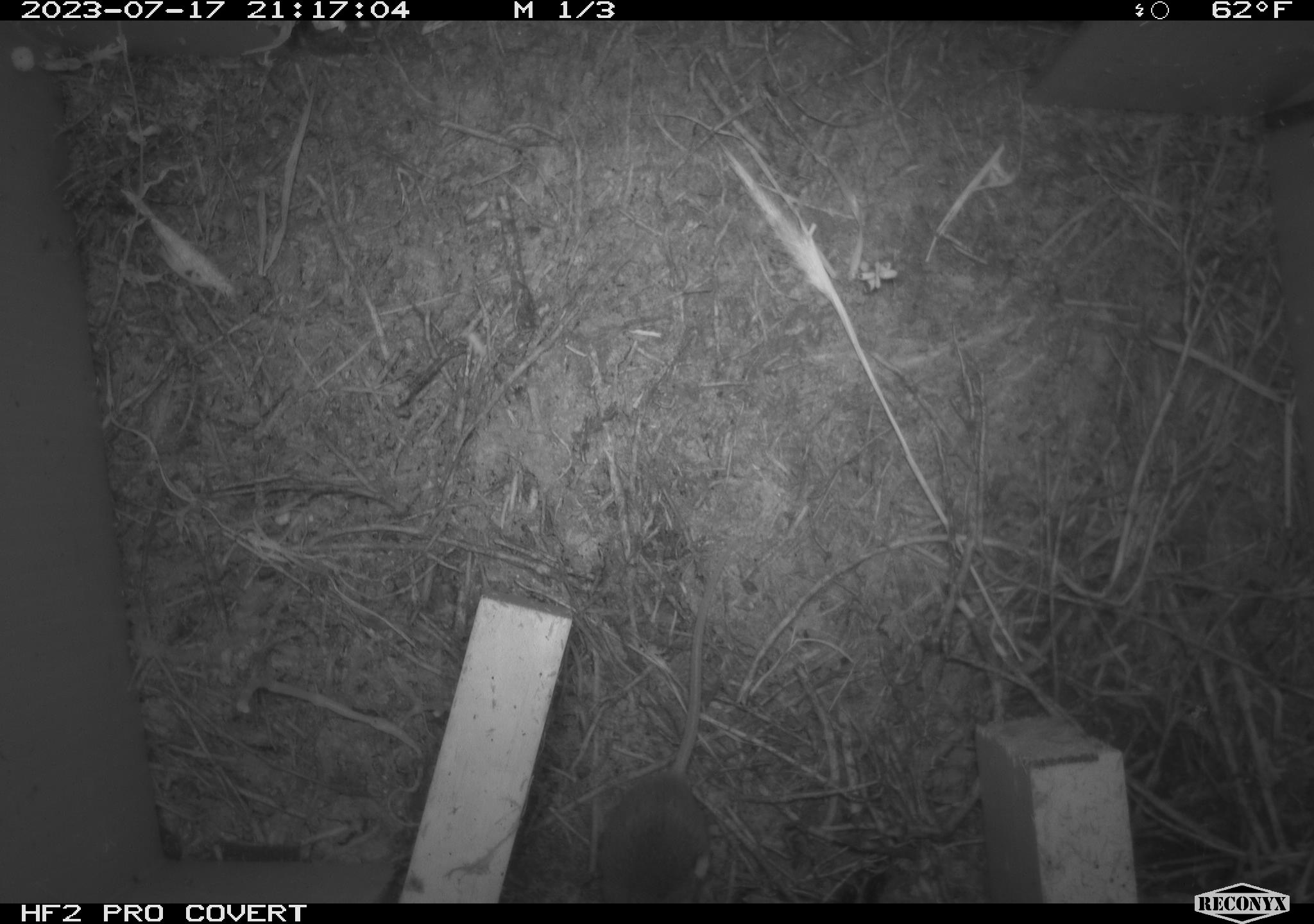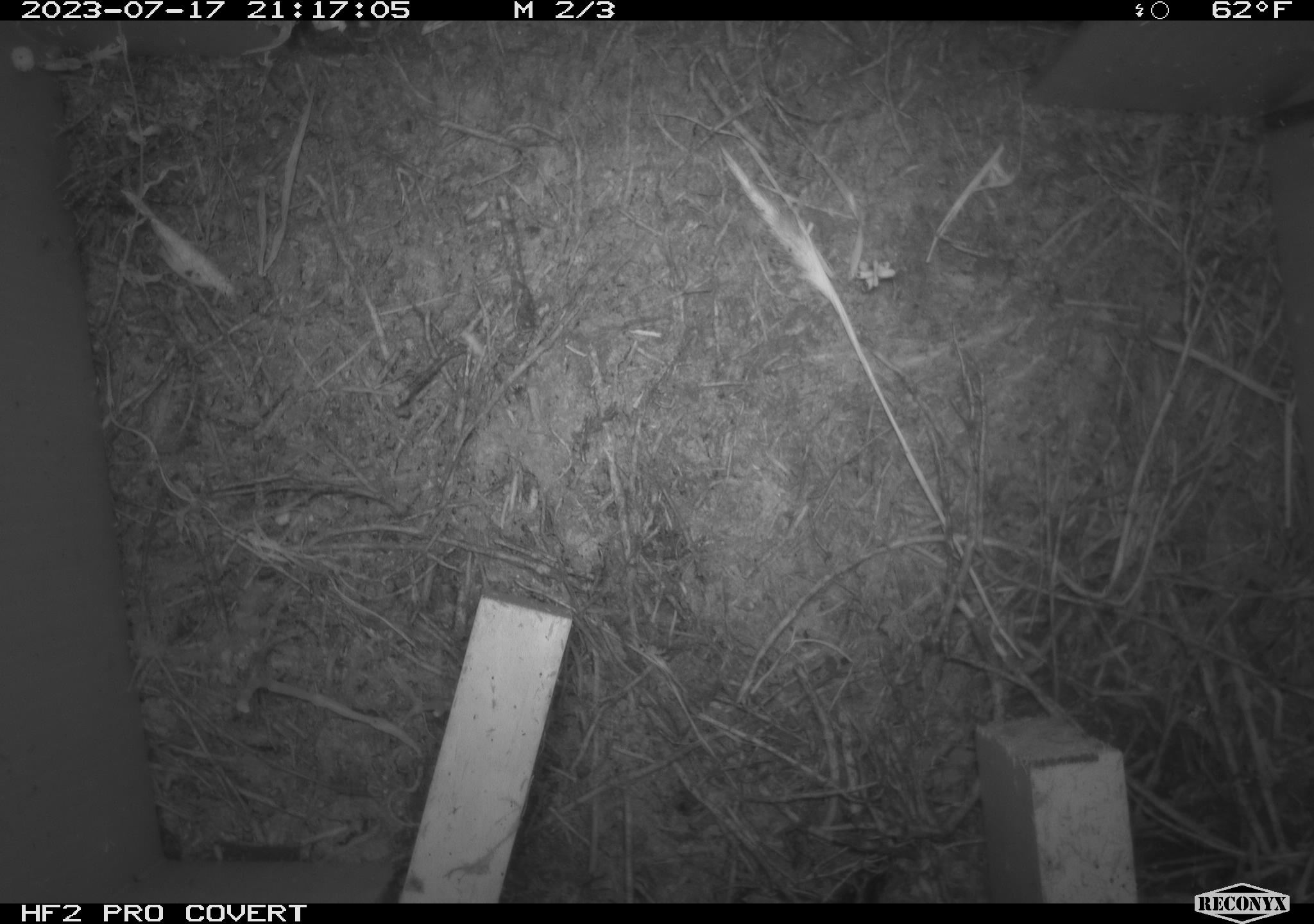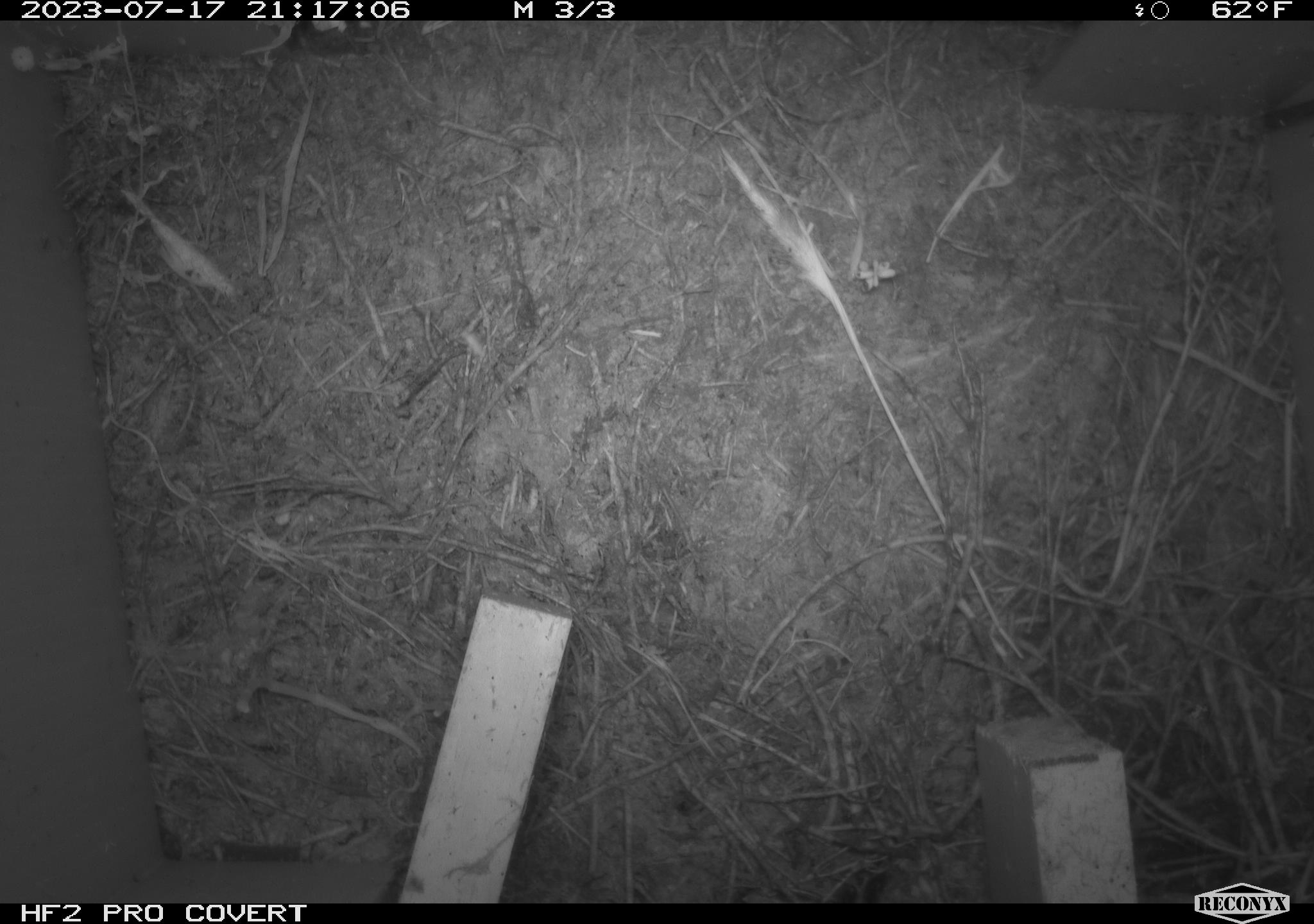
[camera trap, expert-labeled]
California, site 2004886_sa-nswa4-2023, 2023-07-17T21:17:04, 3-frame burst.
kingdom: Animalia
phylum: Chordata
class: Mammalia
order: Rodentia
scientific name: Rodentia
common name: mouse species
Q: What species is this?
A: Mouse species (Rodentia).